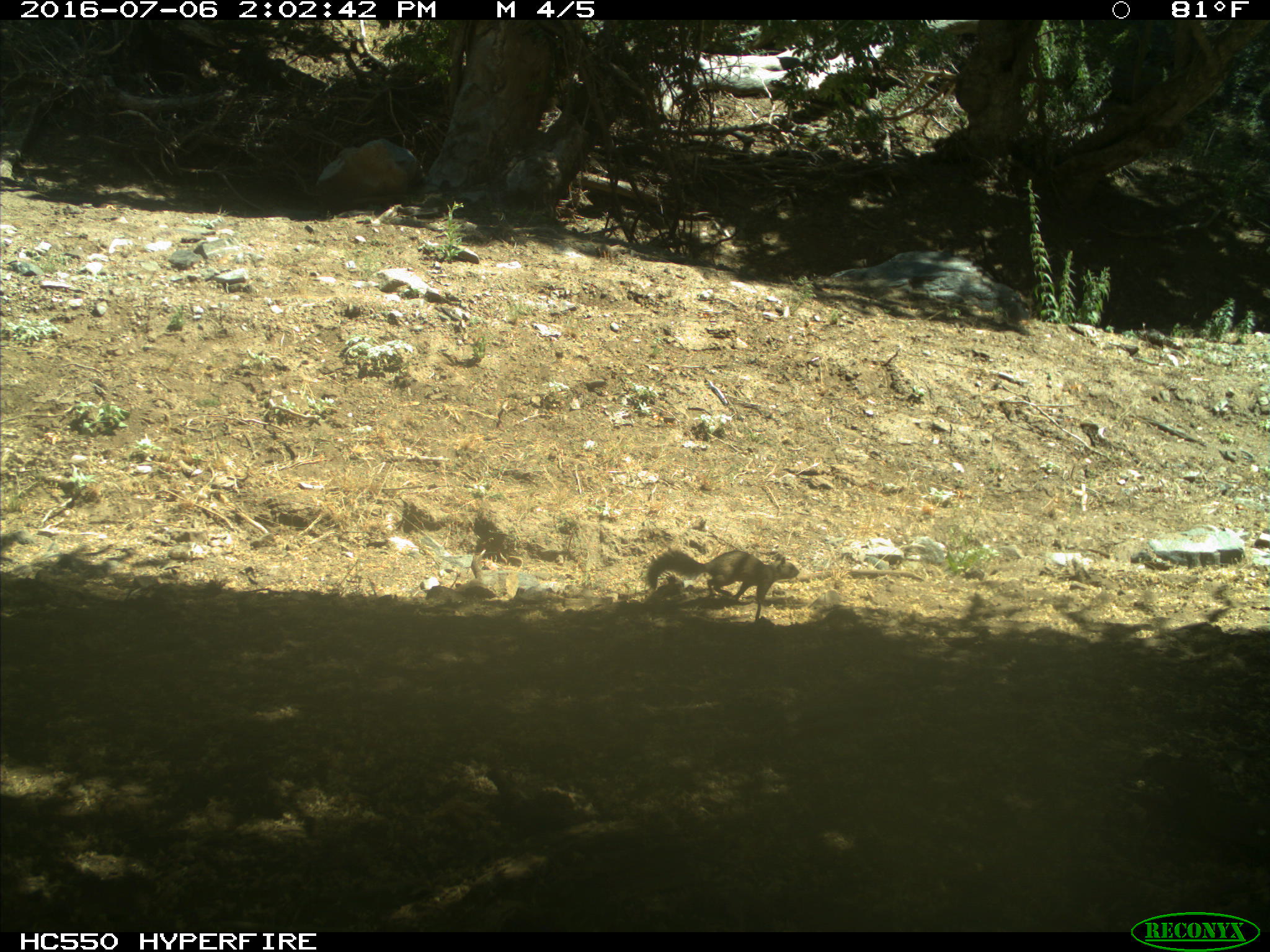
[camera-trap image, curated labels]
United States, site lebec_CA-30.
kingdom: Animalia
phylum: Chordata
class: Mammalia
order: Rodentia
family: Sciuridae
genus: Otospermophilus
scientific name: Otospermophilus beecheyi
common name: california ground squirrel